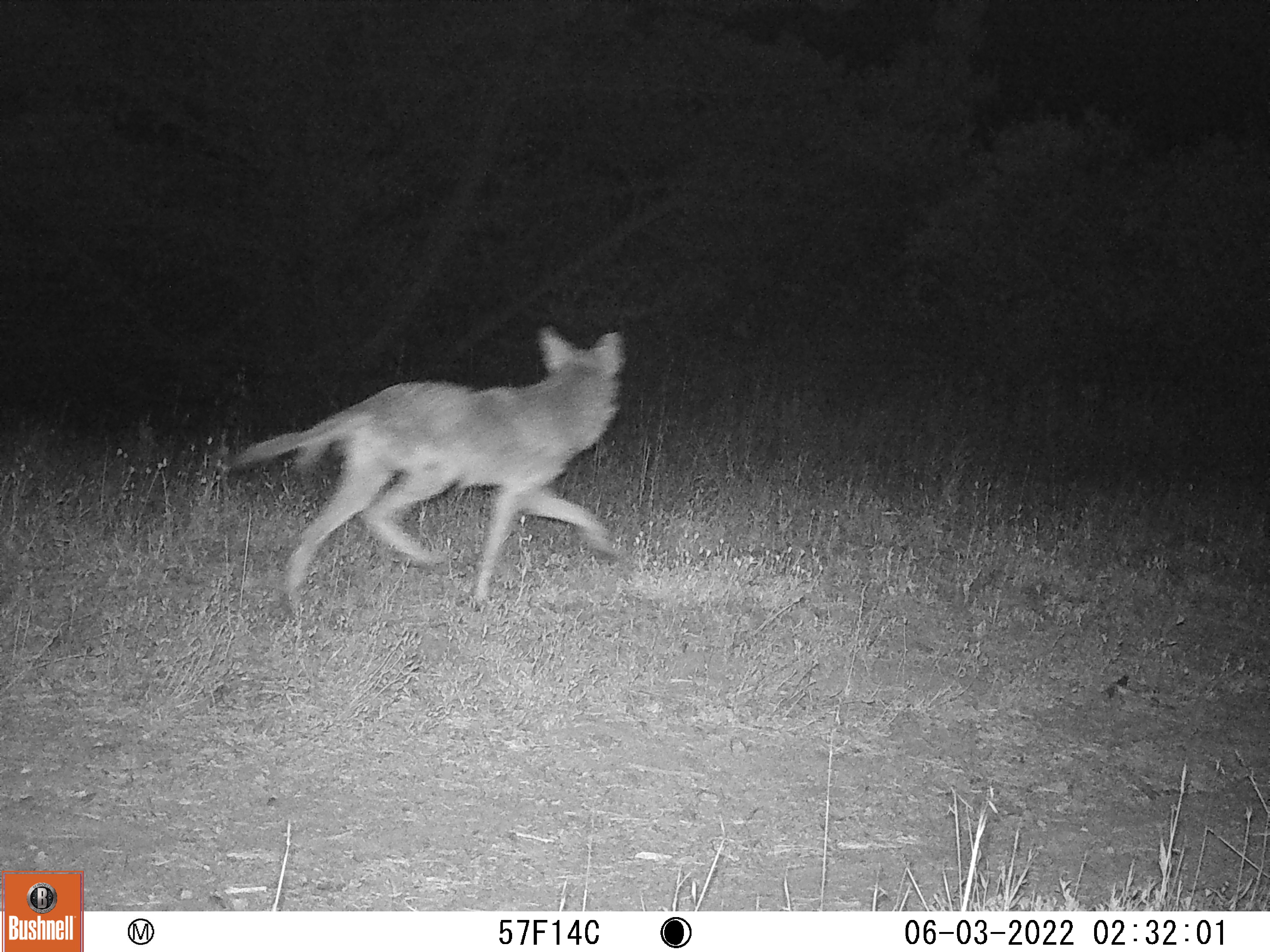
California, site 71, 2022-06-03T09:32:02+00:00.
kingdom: Animalia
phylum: Chordata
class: Mammalia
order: Carnivora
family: Canidae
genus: Canis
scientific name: Canis latrans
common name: coyote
Coyote (Canis latrans).